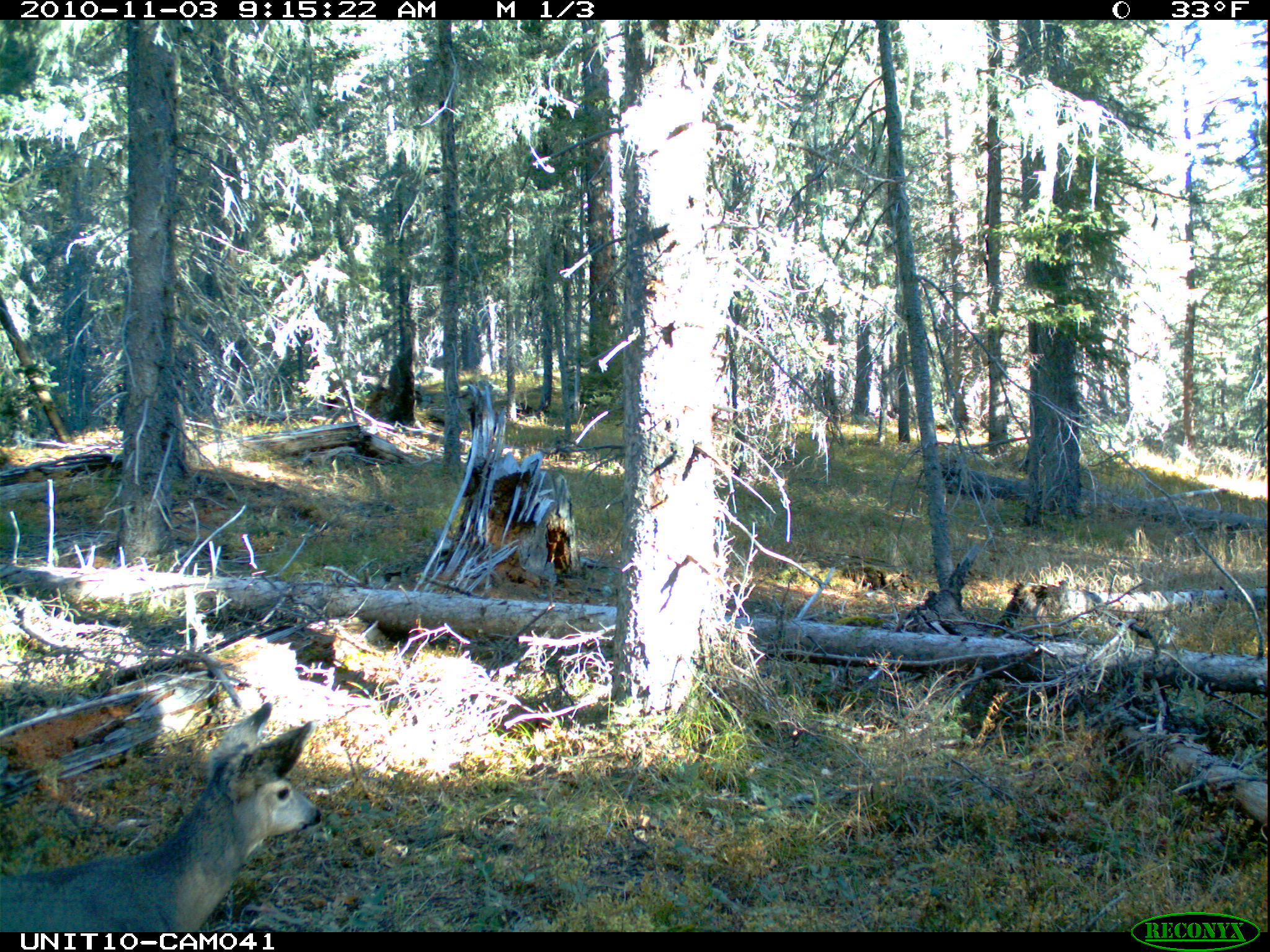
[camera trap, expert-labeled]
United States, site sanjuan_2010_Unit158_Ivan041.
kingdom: Animalia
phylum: Chordata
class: Mammalia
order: Artiodactyla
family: Cervidae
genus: Odocoileus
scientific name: Odocoileus hemionus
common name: mule deer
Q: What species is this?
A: Odocoileus hemionus (mule deer).